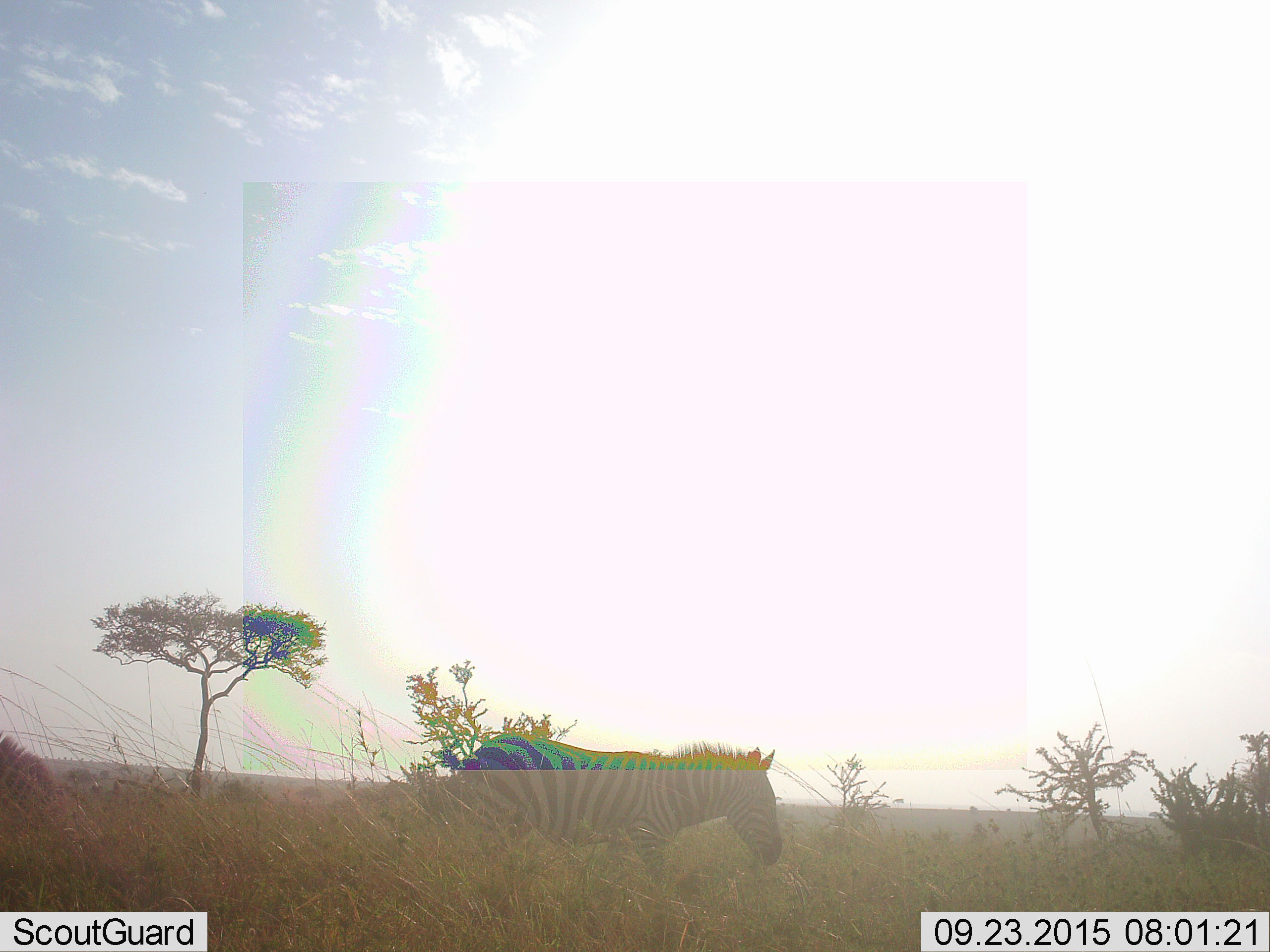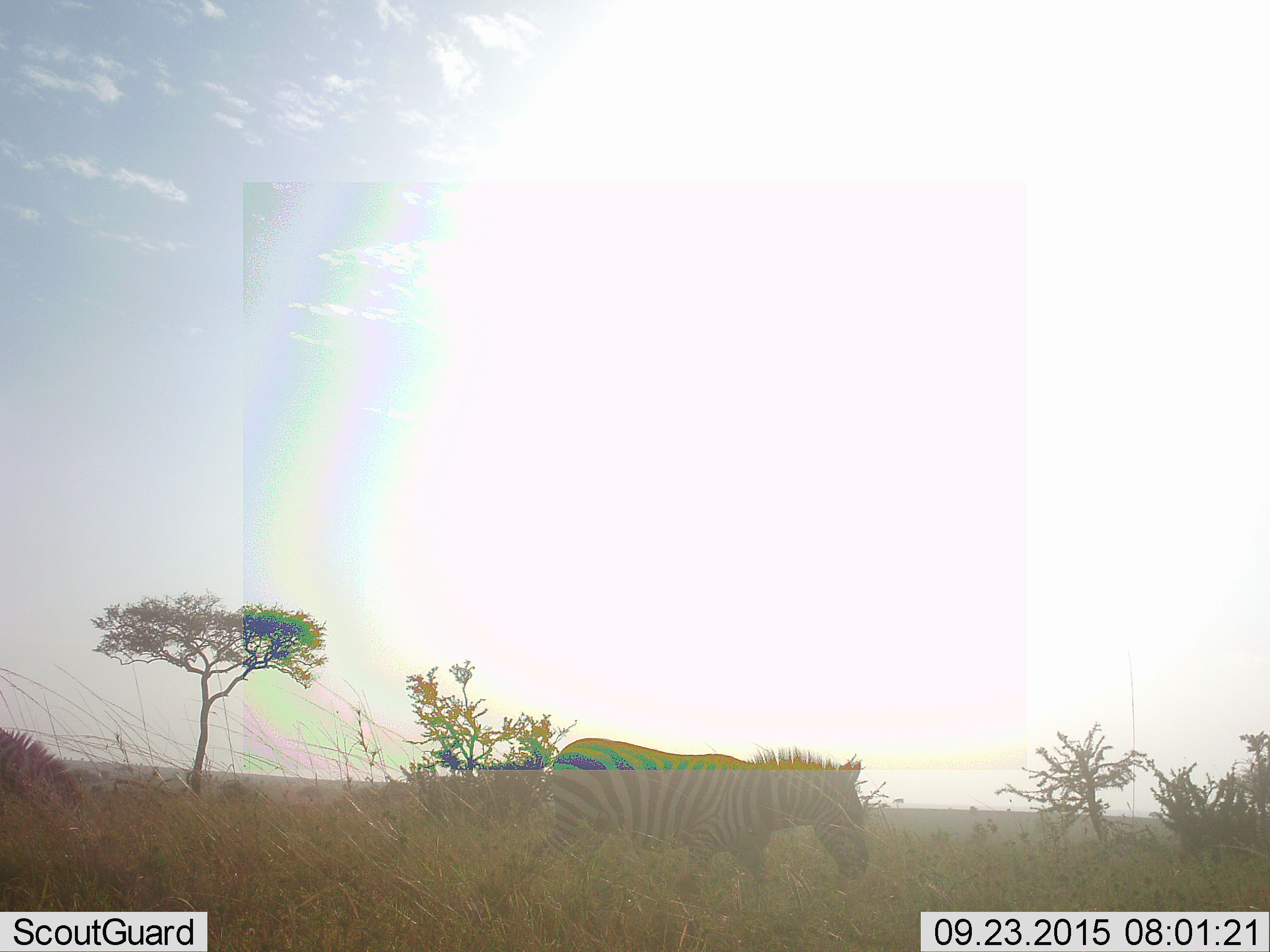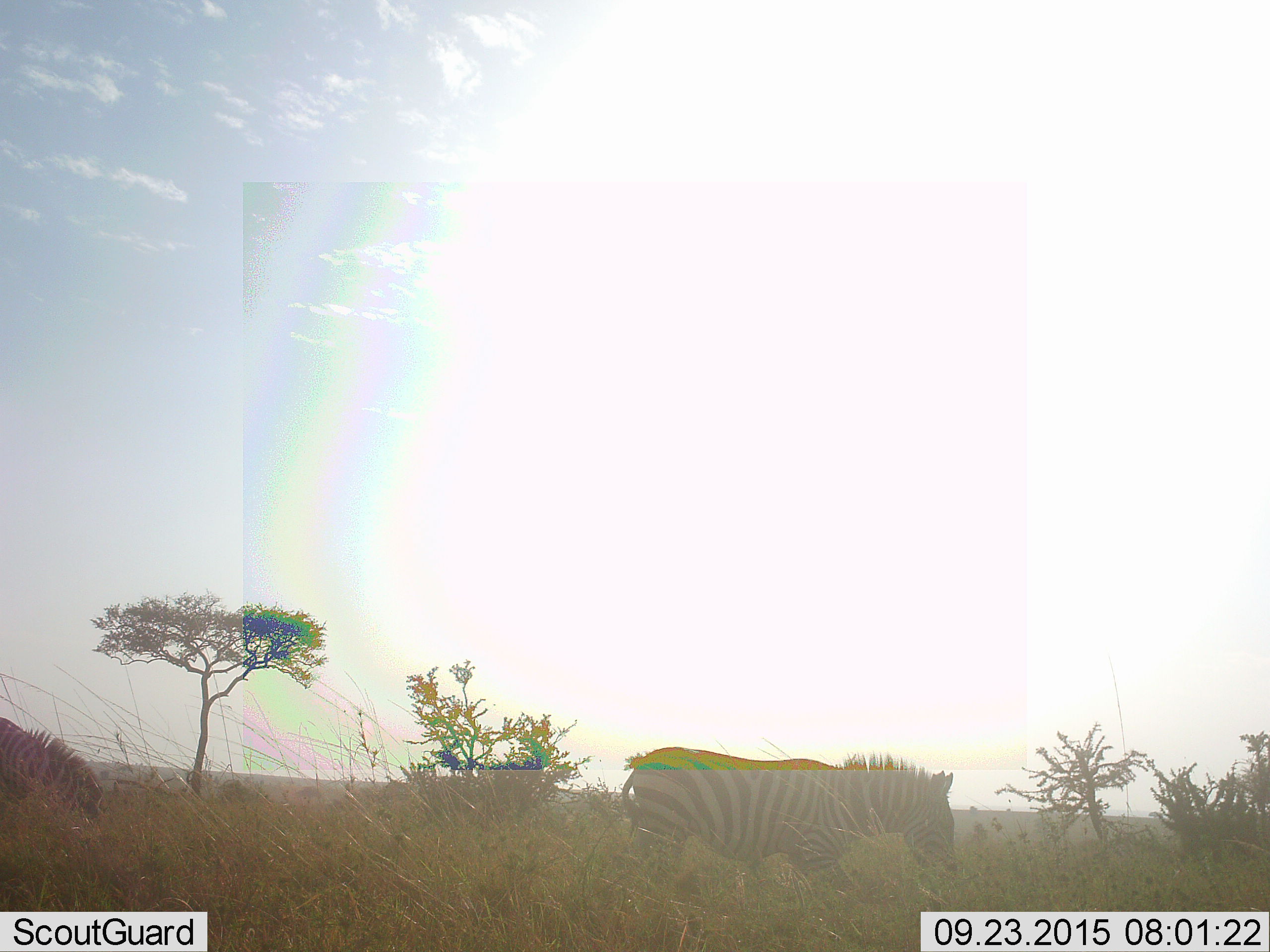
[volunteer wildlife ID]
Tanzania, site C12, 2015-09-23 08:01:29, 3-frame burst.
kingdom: Animalia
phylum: Chordata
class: Mammalia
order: Perissodactyla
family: Equidae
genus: Equus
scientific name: Equus quagga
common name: plains zebra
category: zebra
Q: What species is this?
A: Zebra (plains zebra) (Equus quagga).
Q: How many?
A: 2.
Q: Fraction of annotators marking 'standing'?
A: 6%.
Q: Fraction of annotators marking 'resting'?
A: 0%.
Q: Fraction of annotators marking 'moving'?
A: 94%.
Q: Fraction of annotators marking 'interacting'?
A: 0%.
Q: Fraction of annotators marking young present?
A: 0%.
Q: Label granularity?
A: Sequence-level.